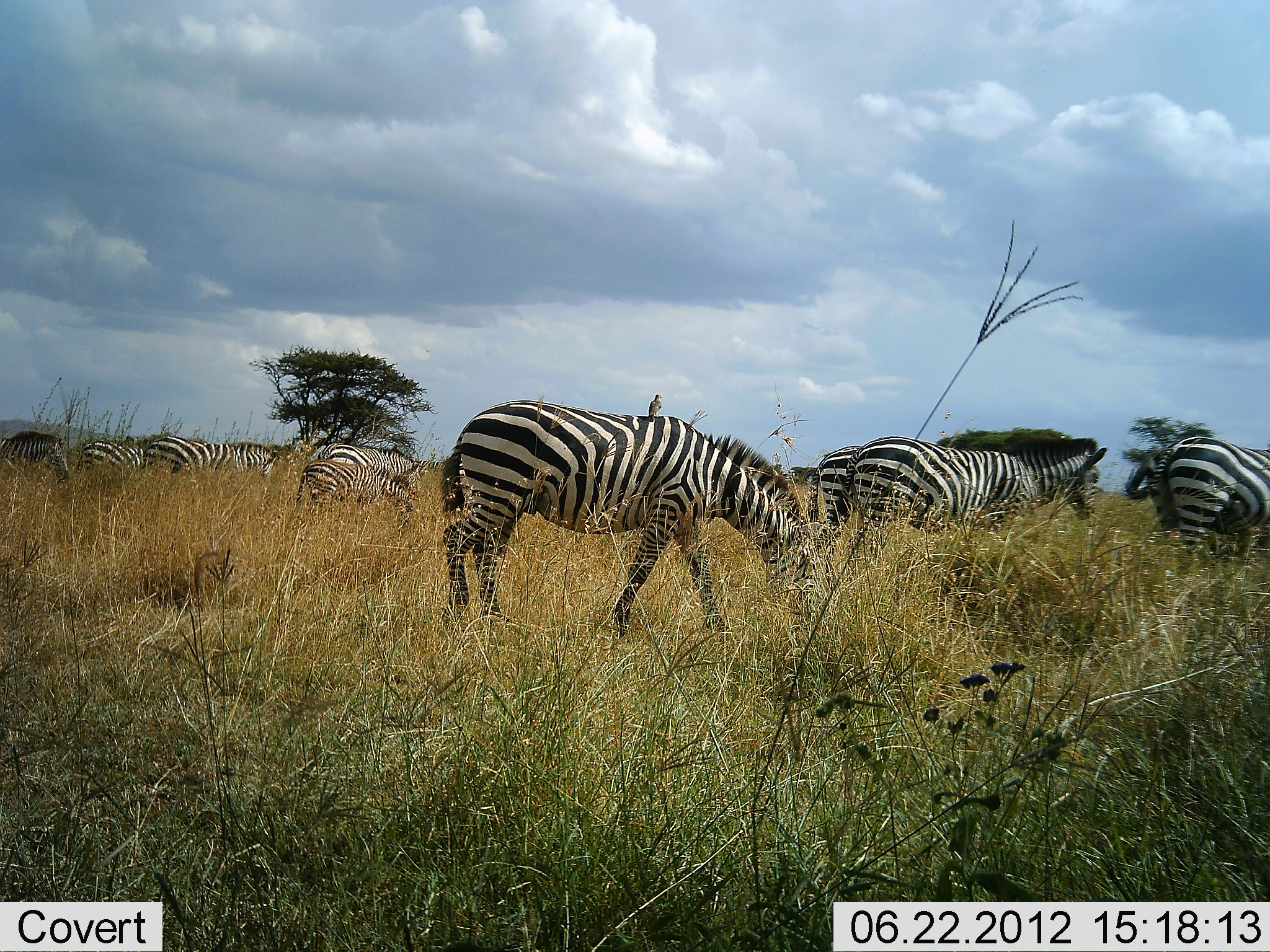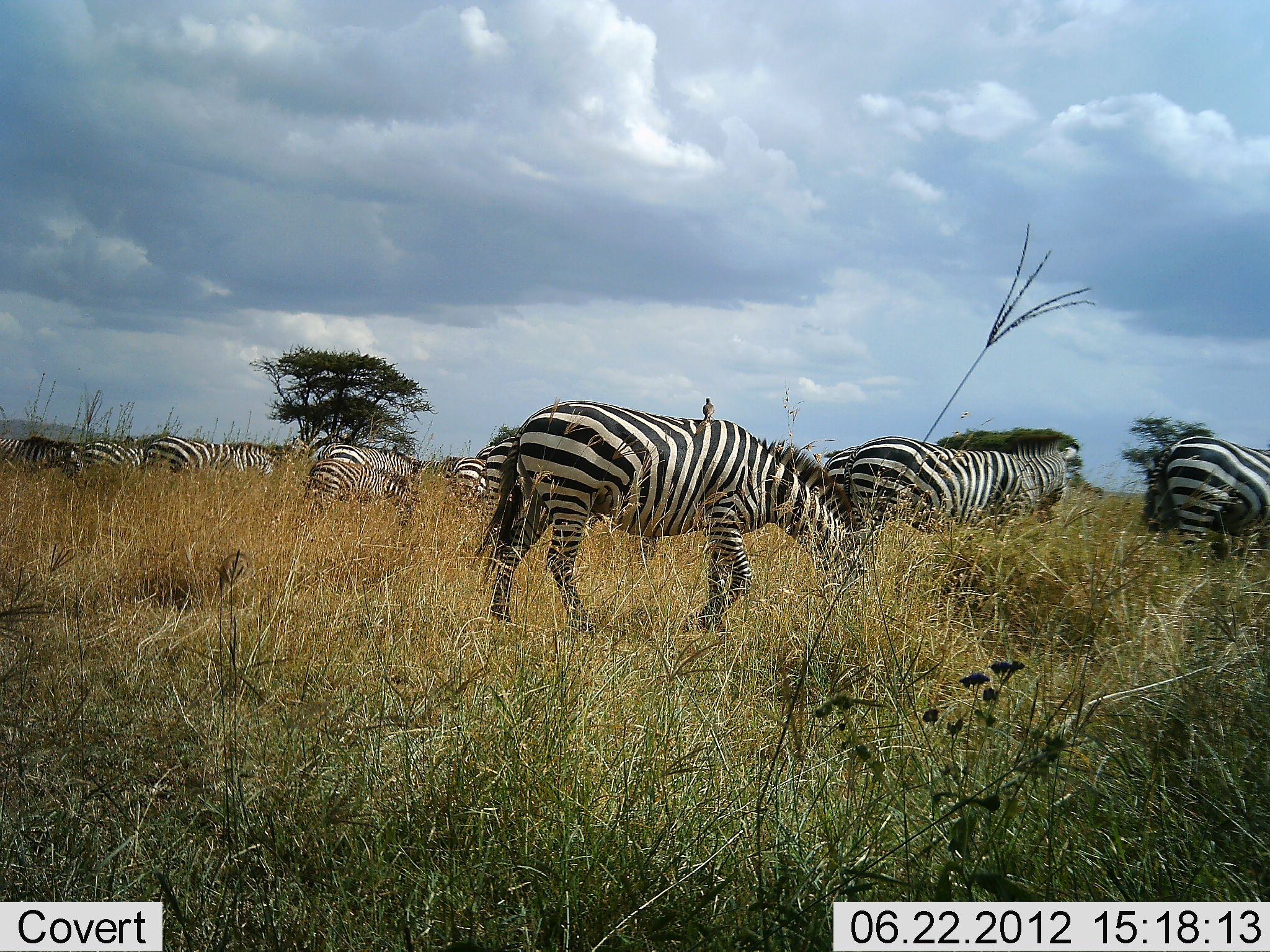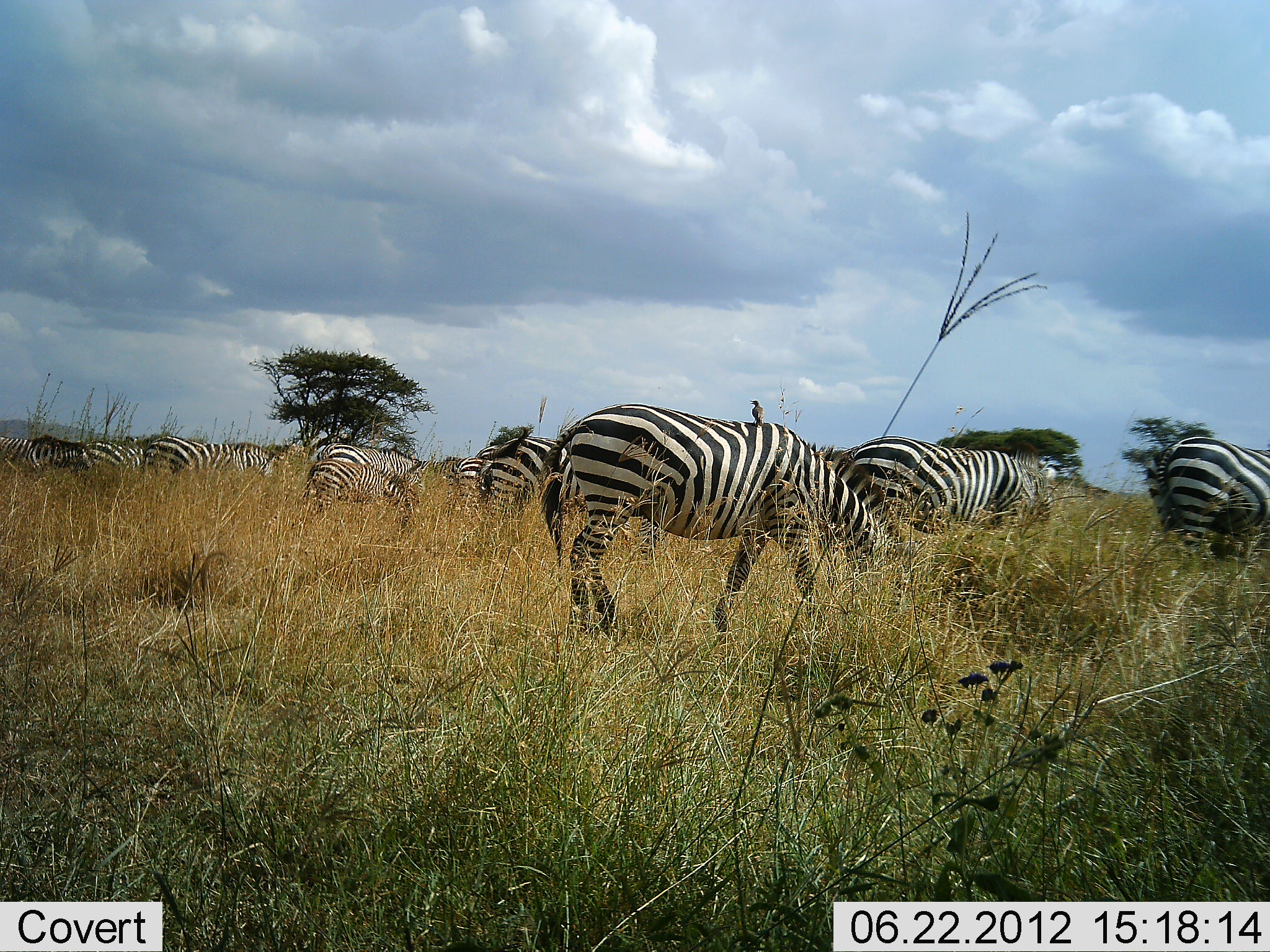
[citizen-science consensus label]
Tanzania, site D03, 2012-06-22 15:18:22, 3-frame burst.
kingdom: Animalia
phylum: Chordata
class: Mammalia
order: Perissodactyla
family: Equidae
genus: Equus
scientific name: Equus quagga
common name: plains zebra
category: zebra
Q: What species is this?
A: Zebra (plains zebra) (Equus quagga).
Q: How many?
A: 11-50.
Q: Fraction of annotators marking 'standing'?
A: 23%.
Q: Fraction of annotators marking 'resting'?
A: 0%.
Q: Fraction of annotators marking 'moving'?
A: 38%.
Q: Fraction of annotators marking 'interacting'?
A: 0%.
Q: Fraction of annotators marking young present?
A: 15%.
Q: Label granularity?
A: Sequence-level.